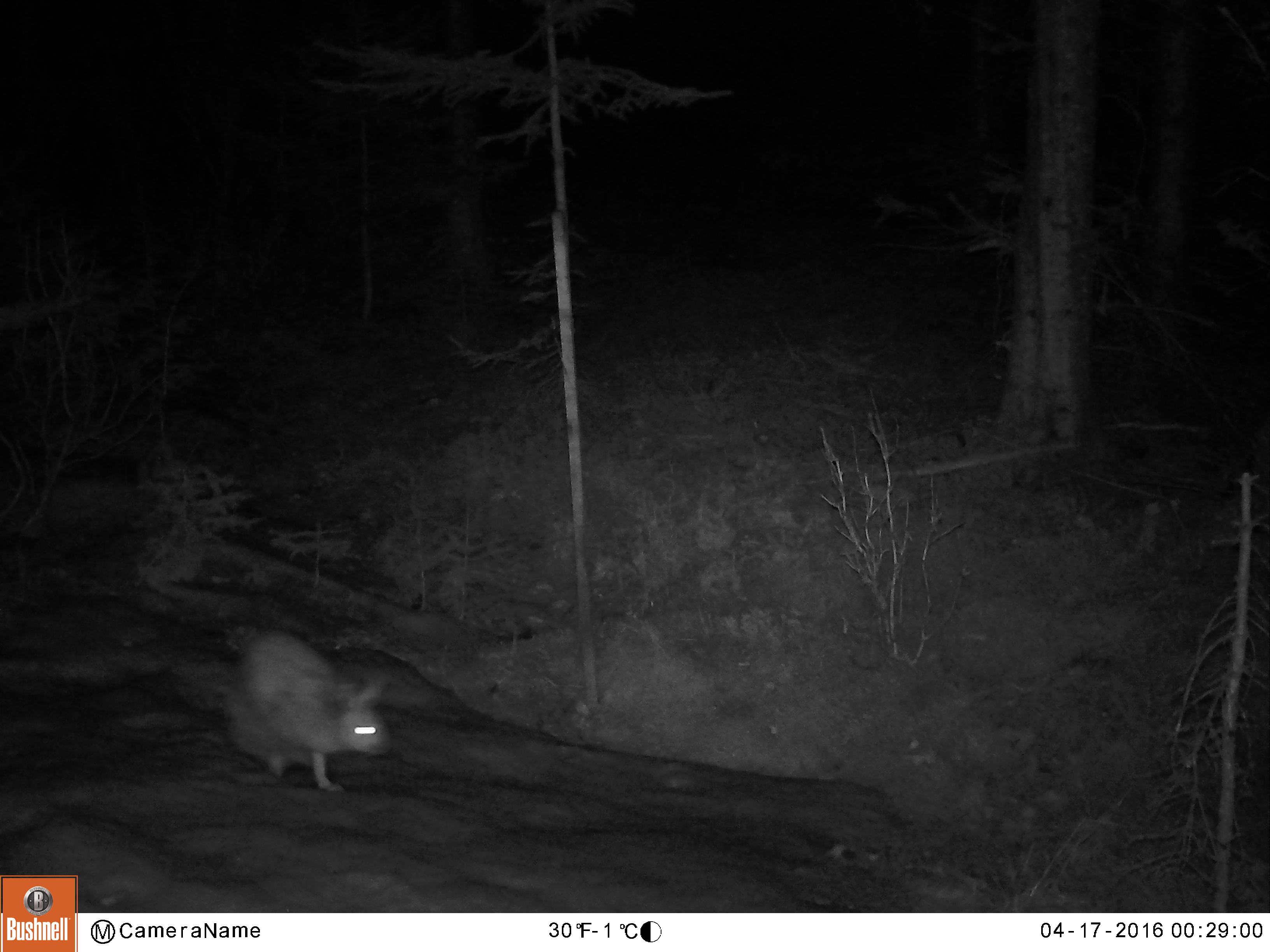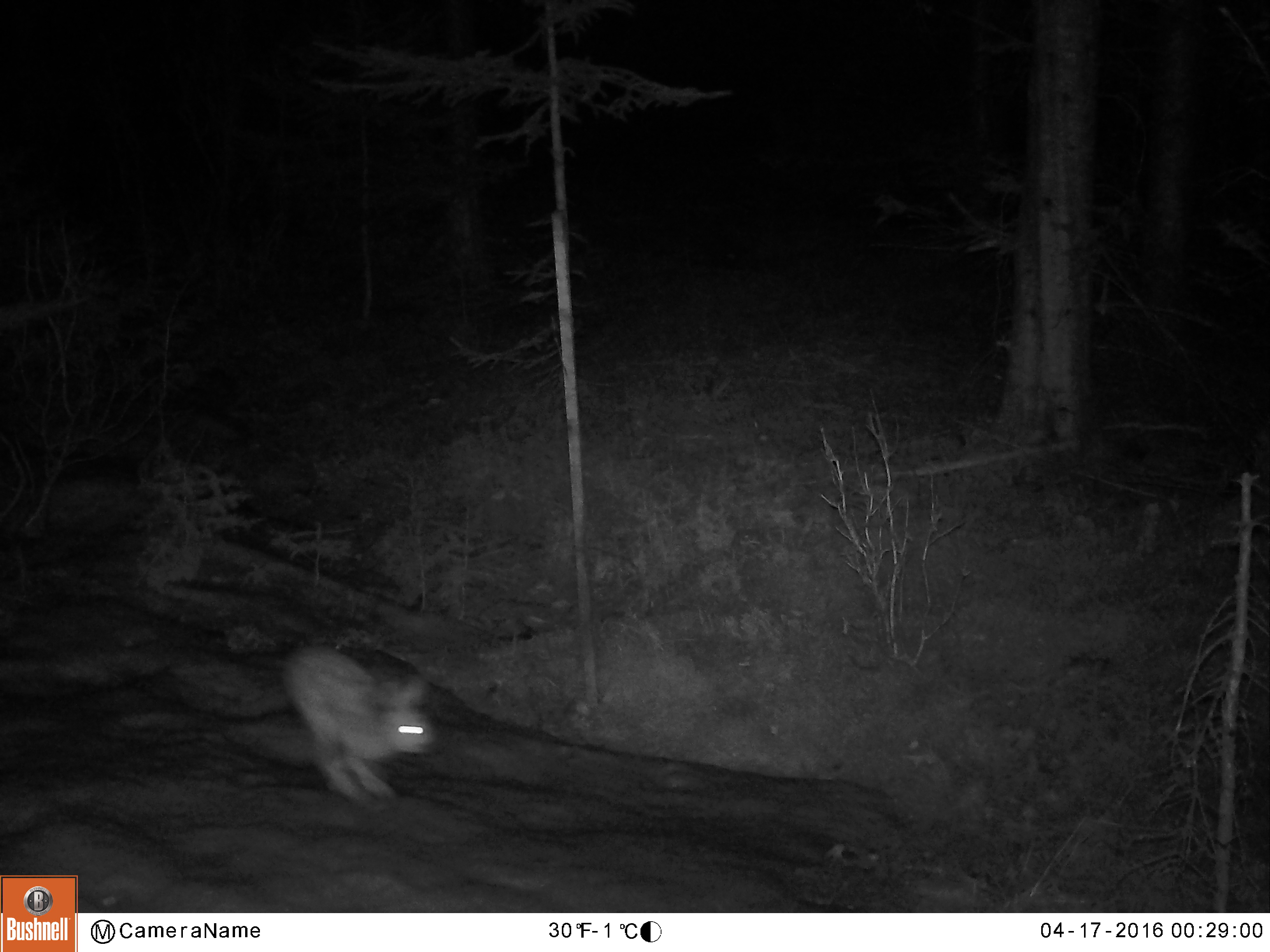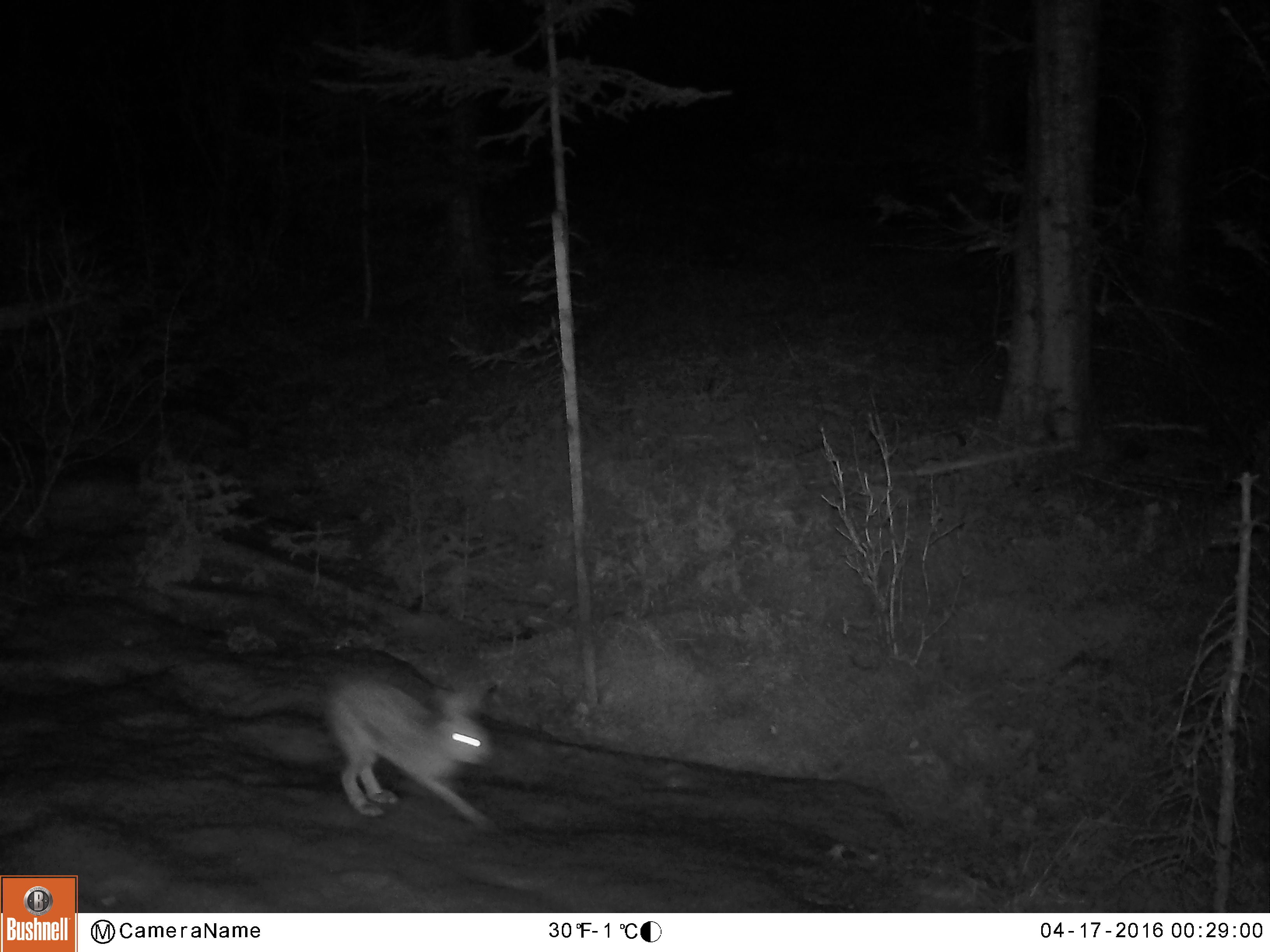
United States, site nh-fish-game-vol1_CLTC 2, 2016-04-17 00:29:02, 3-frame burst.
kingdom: Animalia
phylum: Chordata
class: Mammalia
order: Lagomorpha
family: Leporidae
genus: Lepus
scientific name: Lepus americanus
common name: snowshoe hare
Snowshoe hare (Lepus americanus).